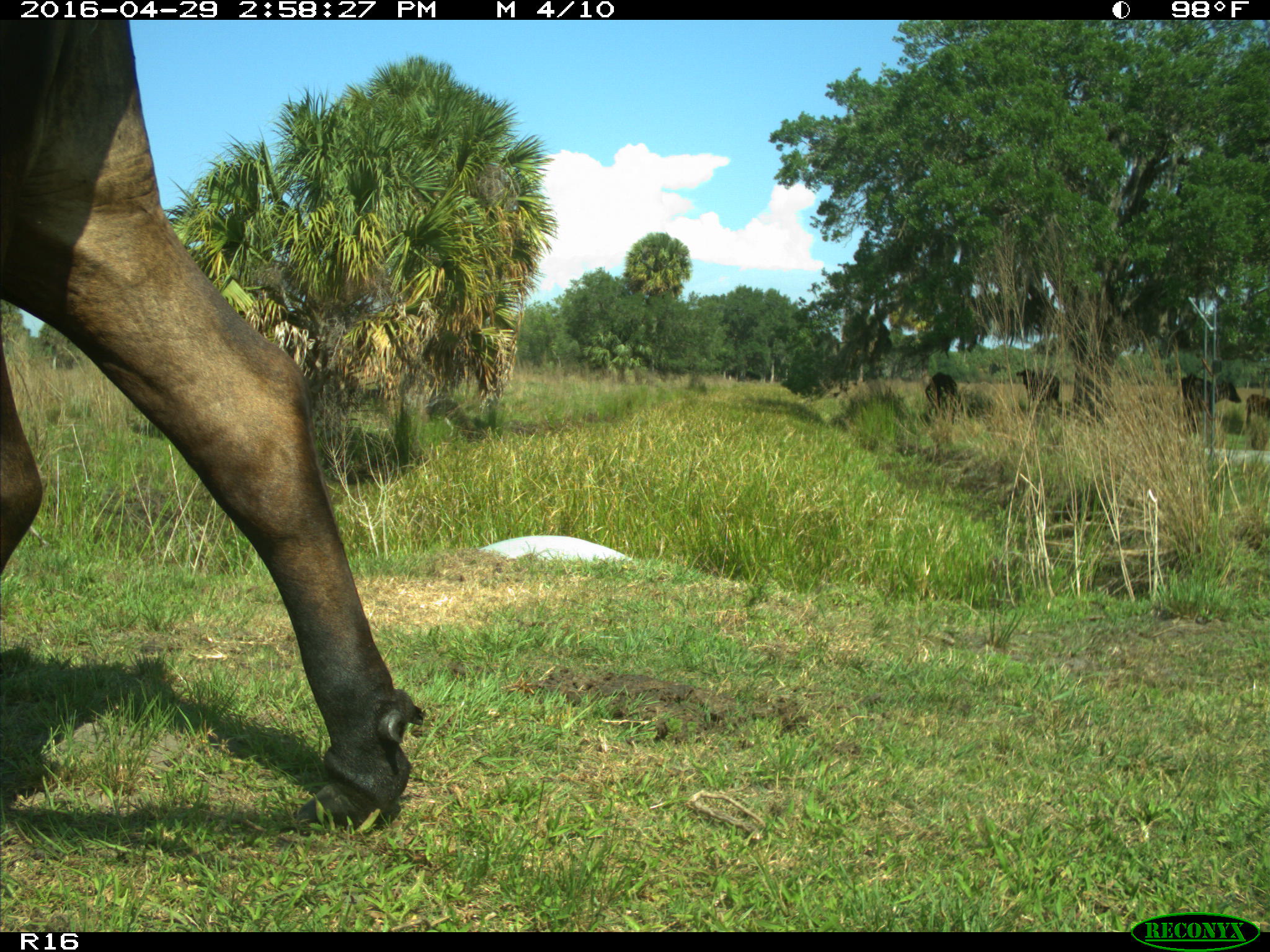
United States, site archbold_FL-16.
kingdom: Animalia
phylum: Chordata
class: Mammalia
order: Artiodactyla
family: Bovidae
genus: Bos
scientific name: Bos taurus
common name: domestic cow